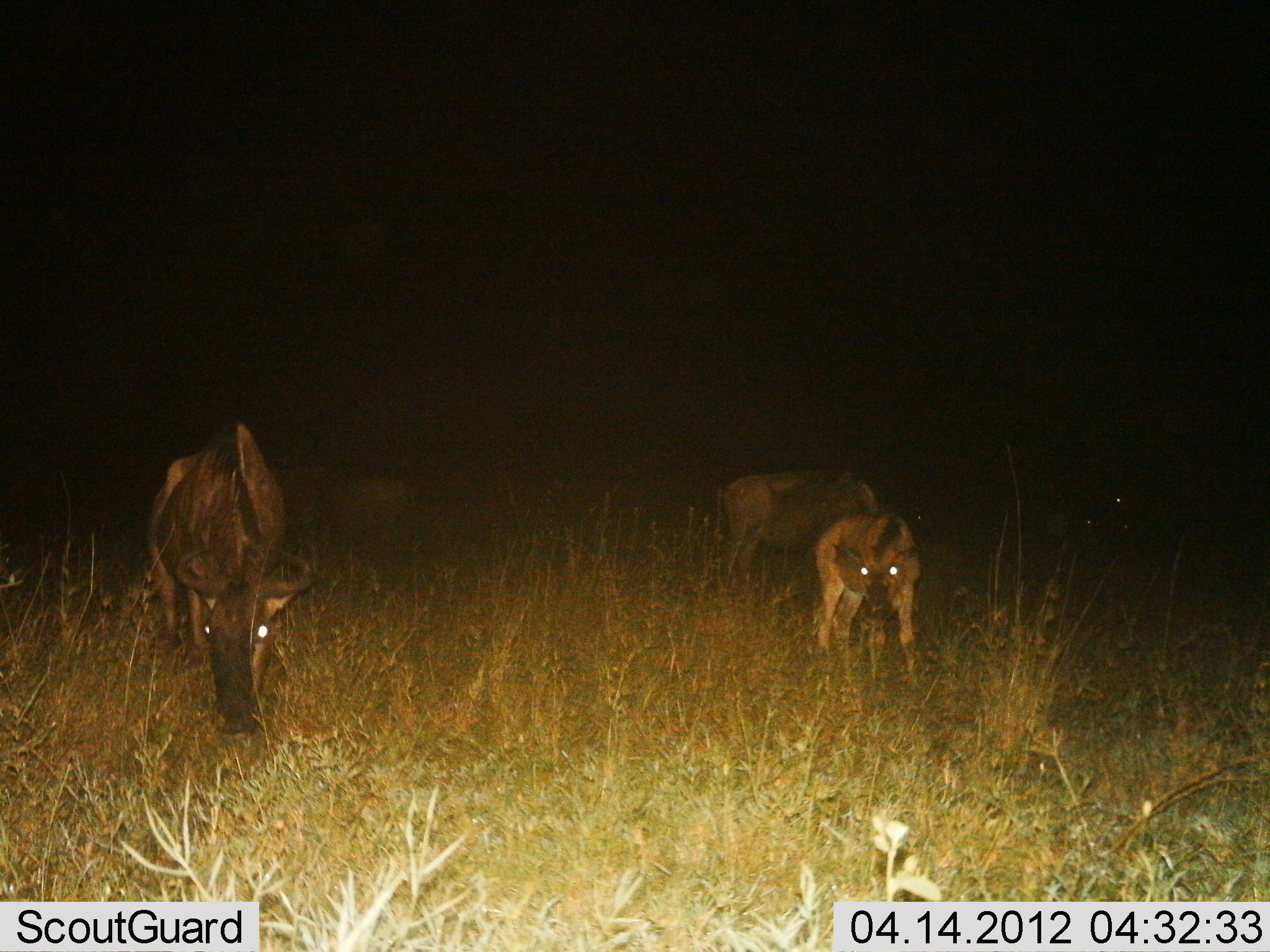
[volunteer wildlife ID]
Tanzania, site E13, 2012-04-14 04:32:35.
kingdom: Animalia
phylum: Chordata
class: Mammalia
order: Artiodactyla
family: Bovidae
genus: Connochaetes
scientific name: Connochaetes taurinus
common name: blue wildebeest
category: wildebeest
Wildebeest (blue wildebeest) (Connochaetes taurinus), count 4. Behavior (volunteer vote fractions): standing 44%, resting 12%, moving 0%, interacting 0%. Young present (vote fraction): 69%. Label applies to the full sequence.